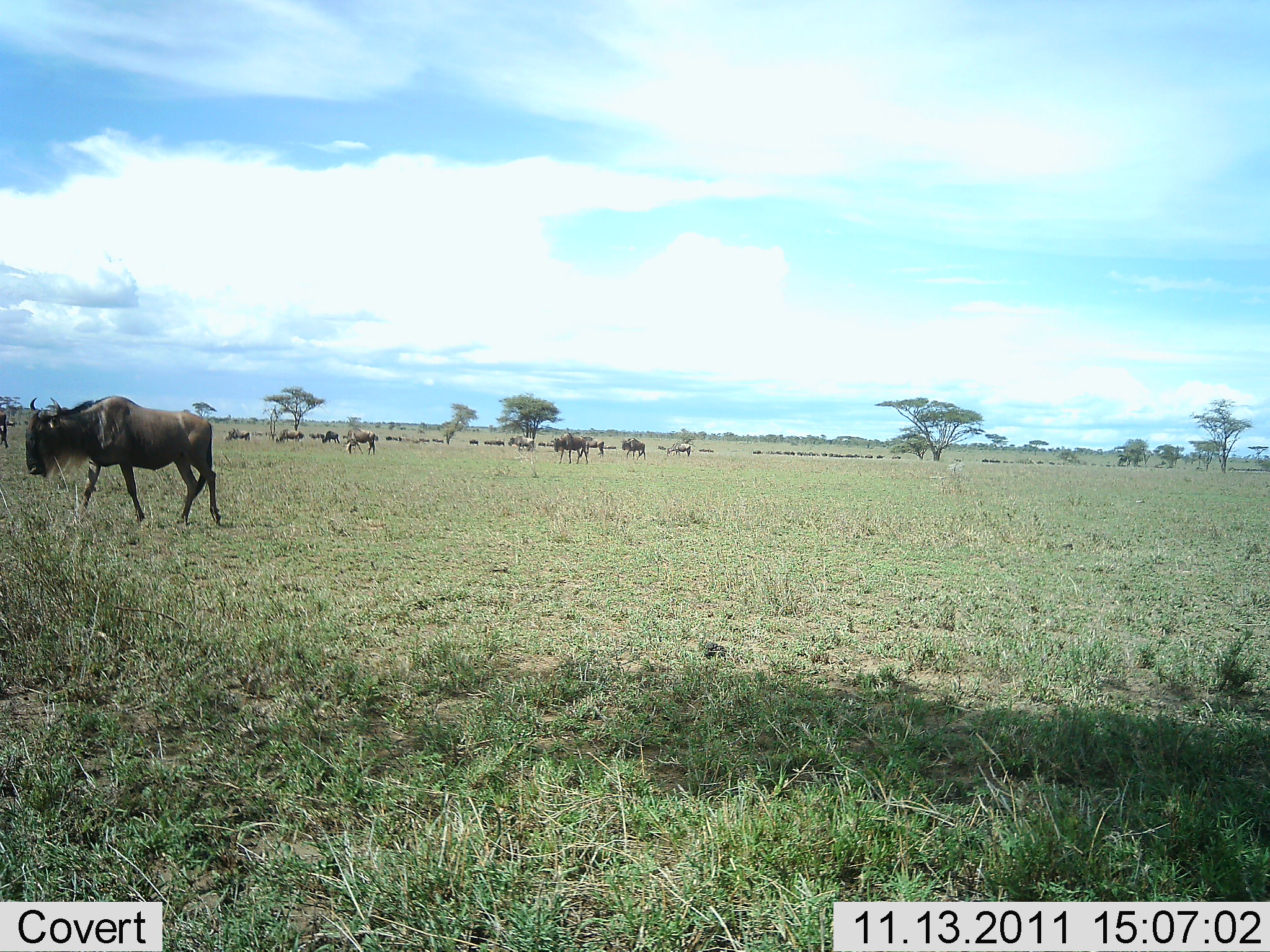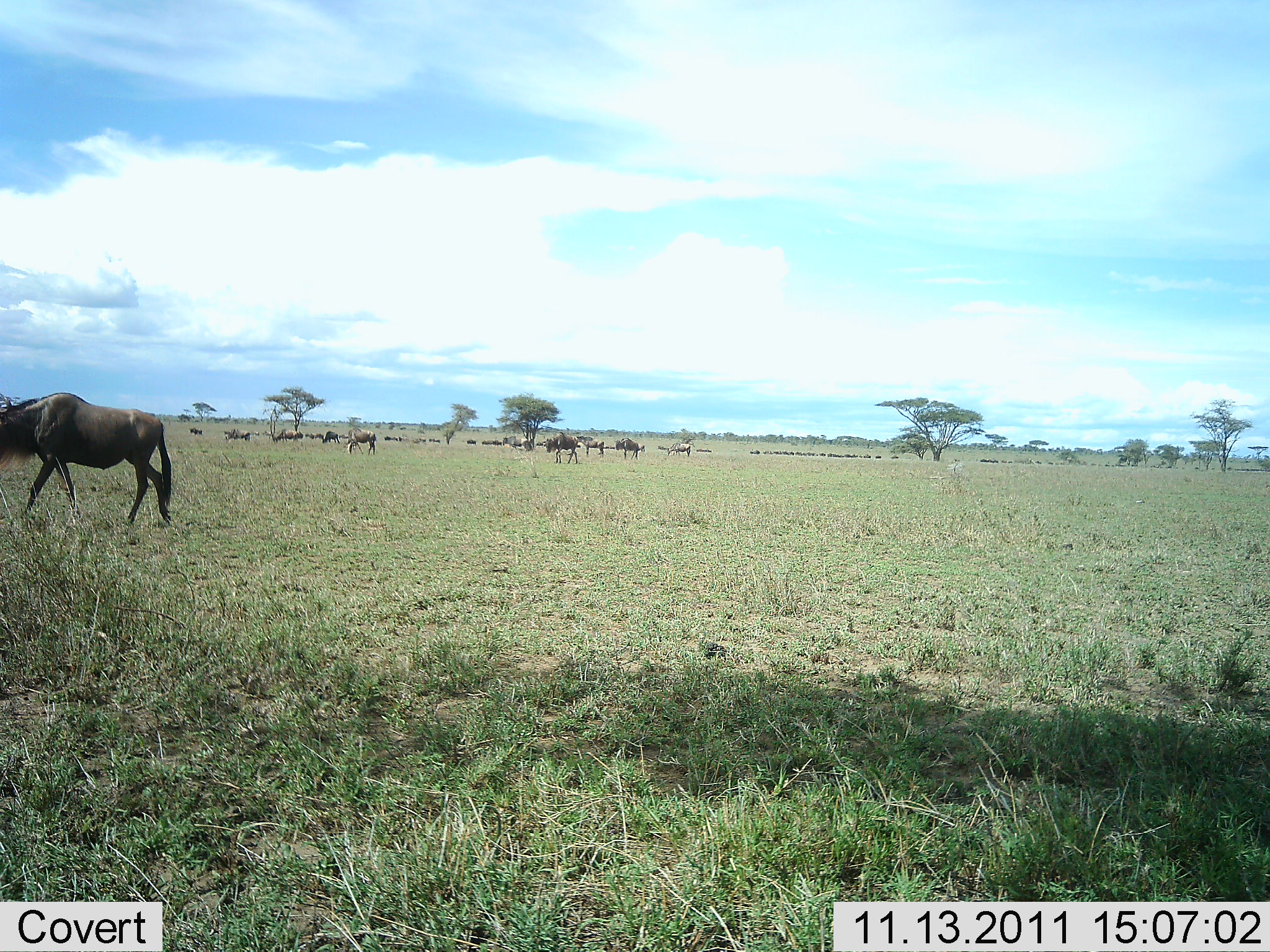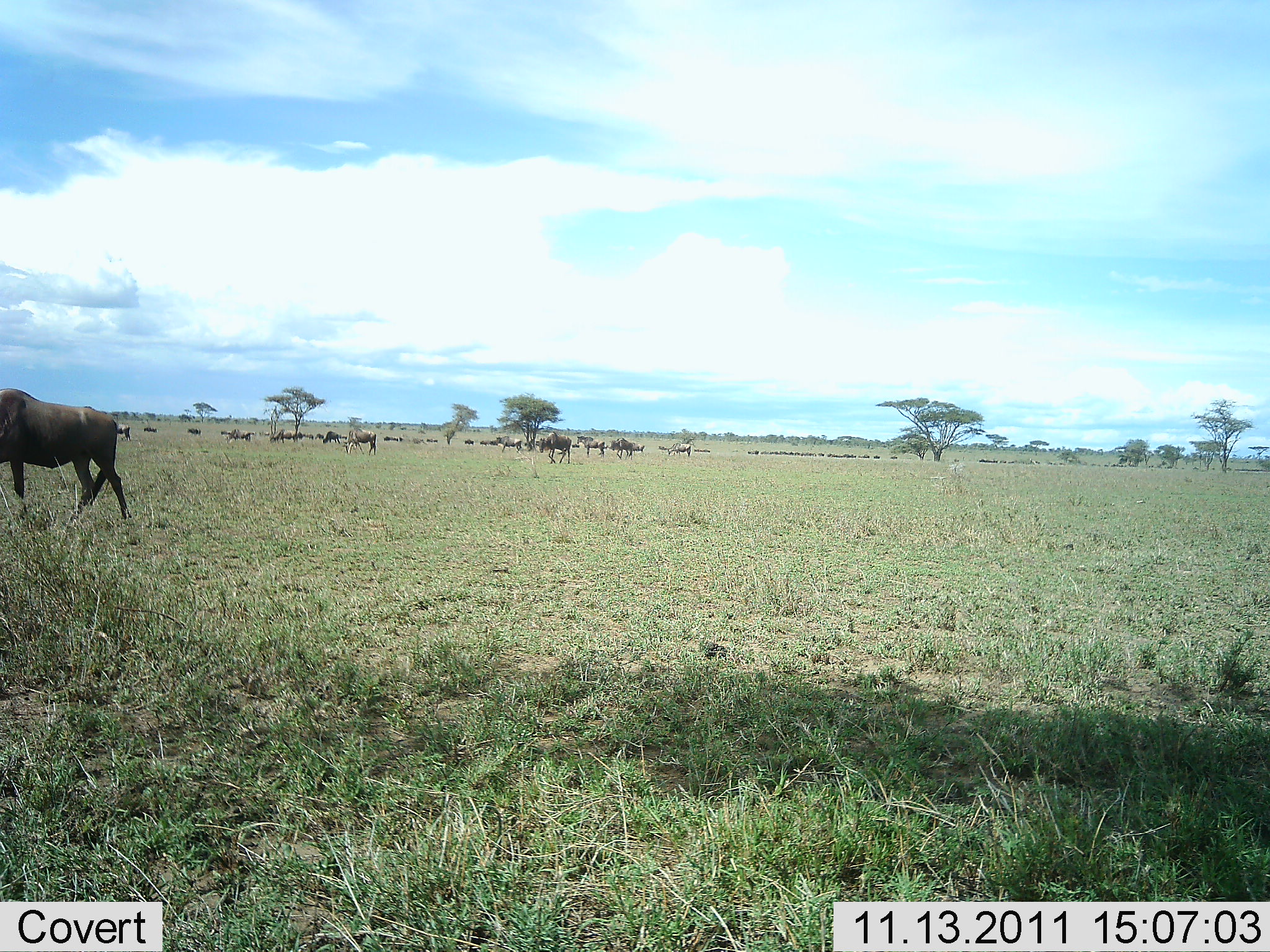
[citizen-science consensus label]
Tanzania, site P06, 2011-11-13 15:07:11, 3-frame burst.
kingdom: Animalia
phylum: Chordata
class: Mammalia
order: Artiodactyla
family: Bovidae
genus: Connochaetes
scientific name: Connochaetes taurinus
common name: blue wildebeest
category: wildebeest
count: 11-50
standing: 25%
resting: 0%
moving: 100%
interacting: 8%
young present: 0%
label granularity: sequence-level